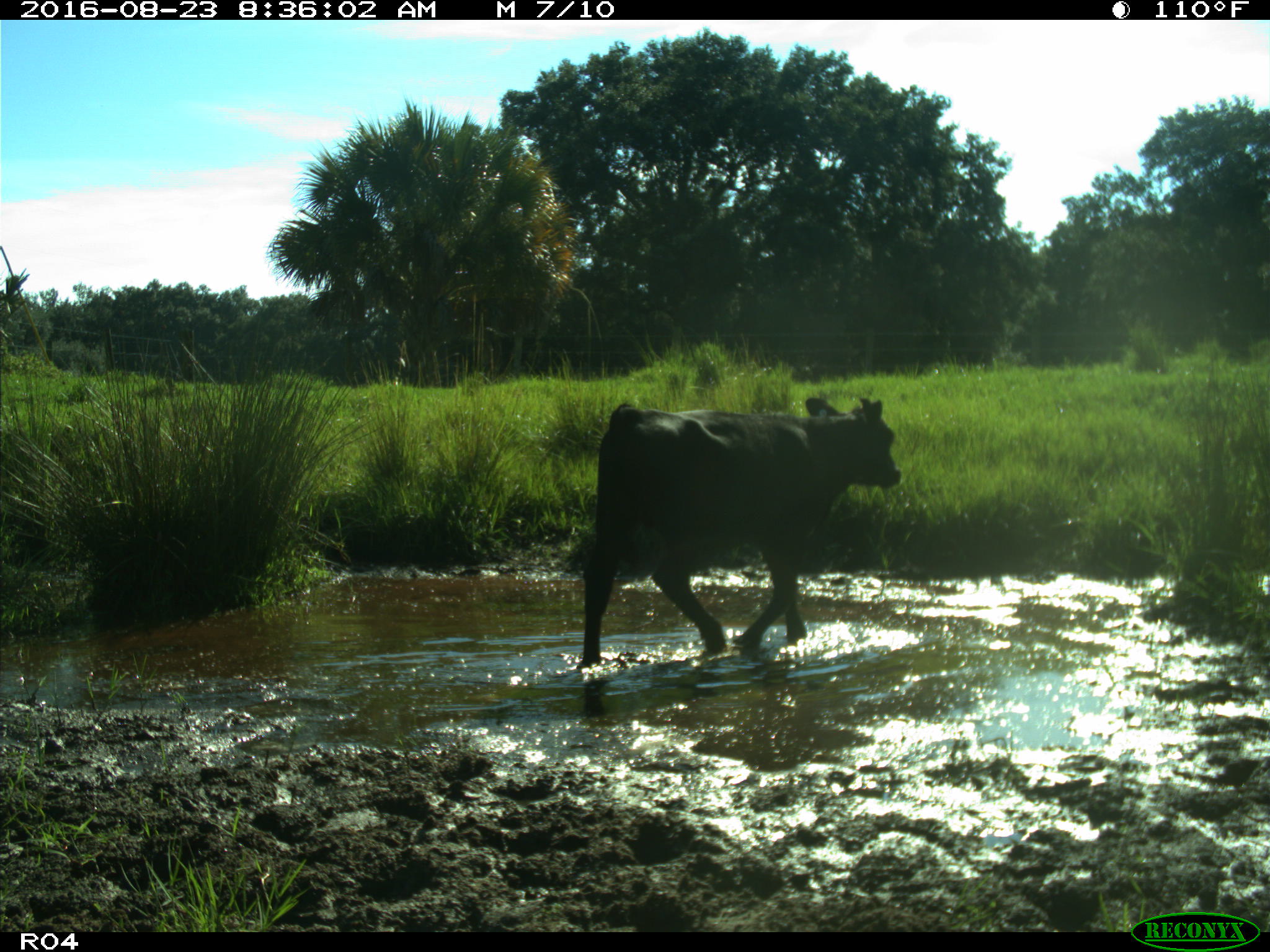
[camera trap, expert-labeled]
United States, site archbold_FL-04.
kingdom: Animalia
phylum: Chordata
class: Mammalia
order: Artiodactyla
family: Bovidae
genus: Bos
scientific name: Bos taurus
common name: domestic cow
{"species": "Bos taurus (domestic cow)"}